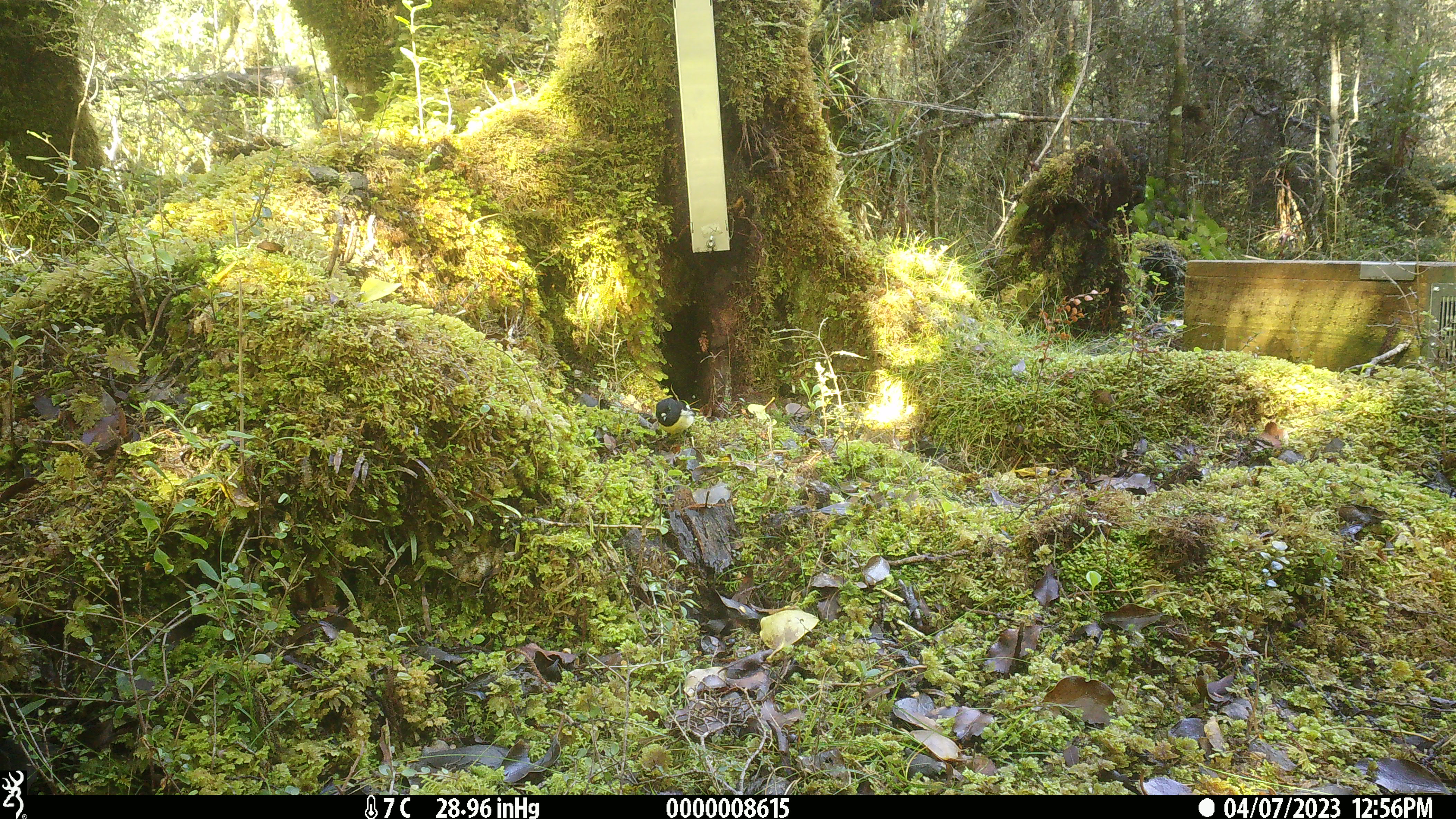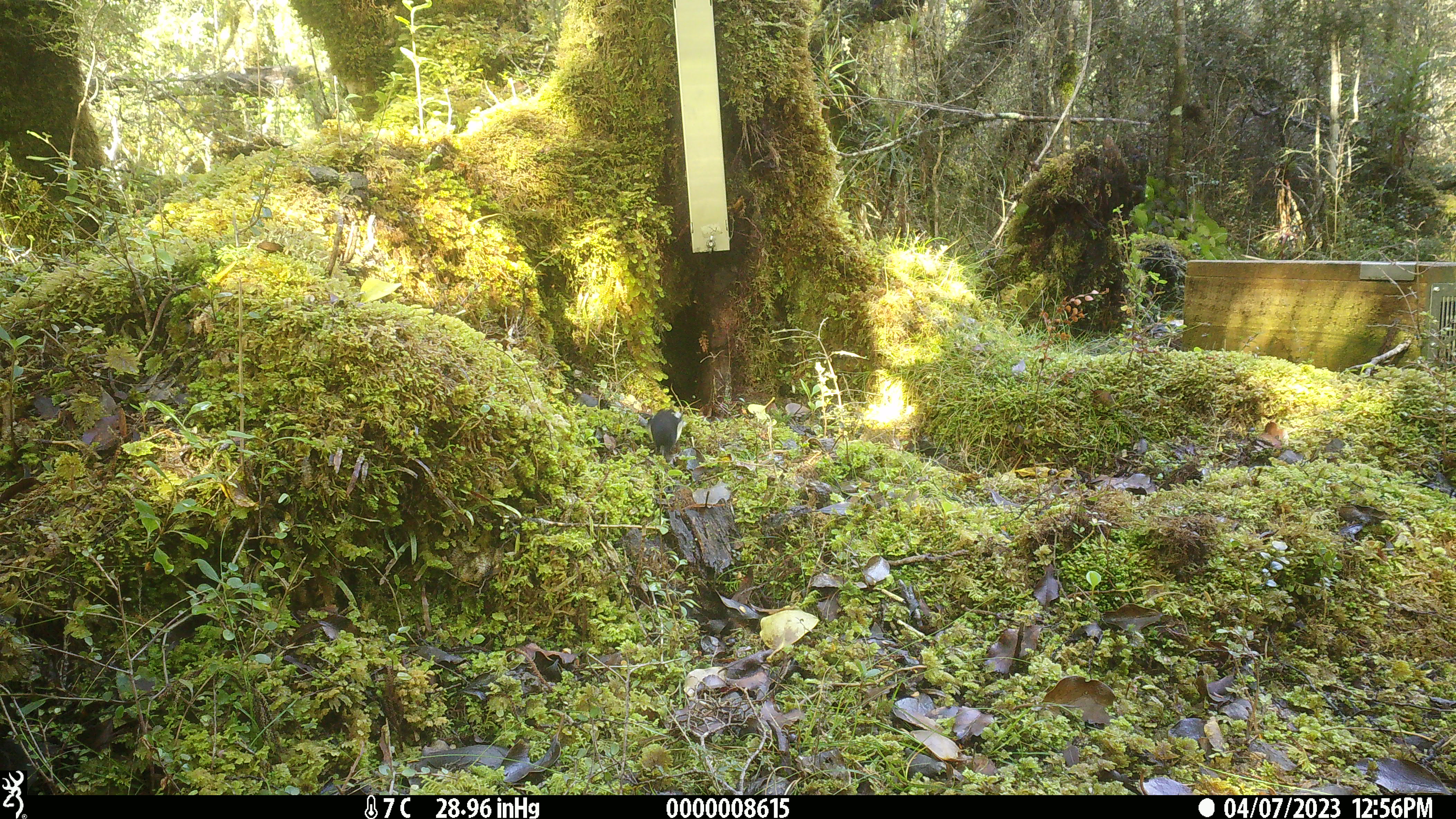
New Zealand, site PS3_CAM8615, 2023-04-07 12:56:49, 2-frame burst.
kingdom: Animalia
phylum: Chordata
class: Aves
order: Passeriformes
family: Petroicidae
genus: Petroica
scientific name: Petroica macrocephala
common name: tomtit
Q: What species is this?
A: Tomtit (Petroica macrocephala).